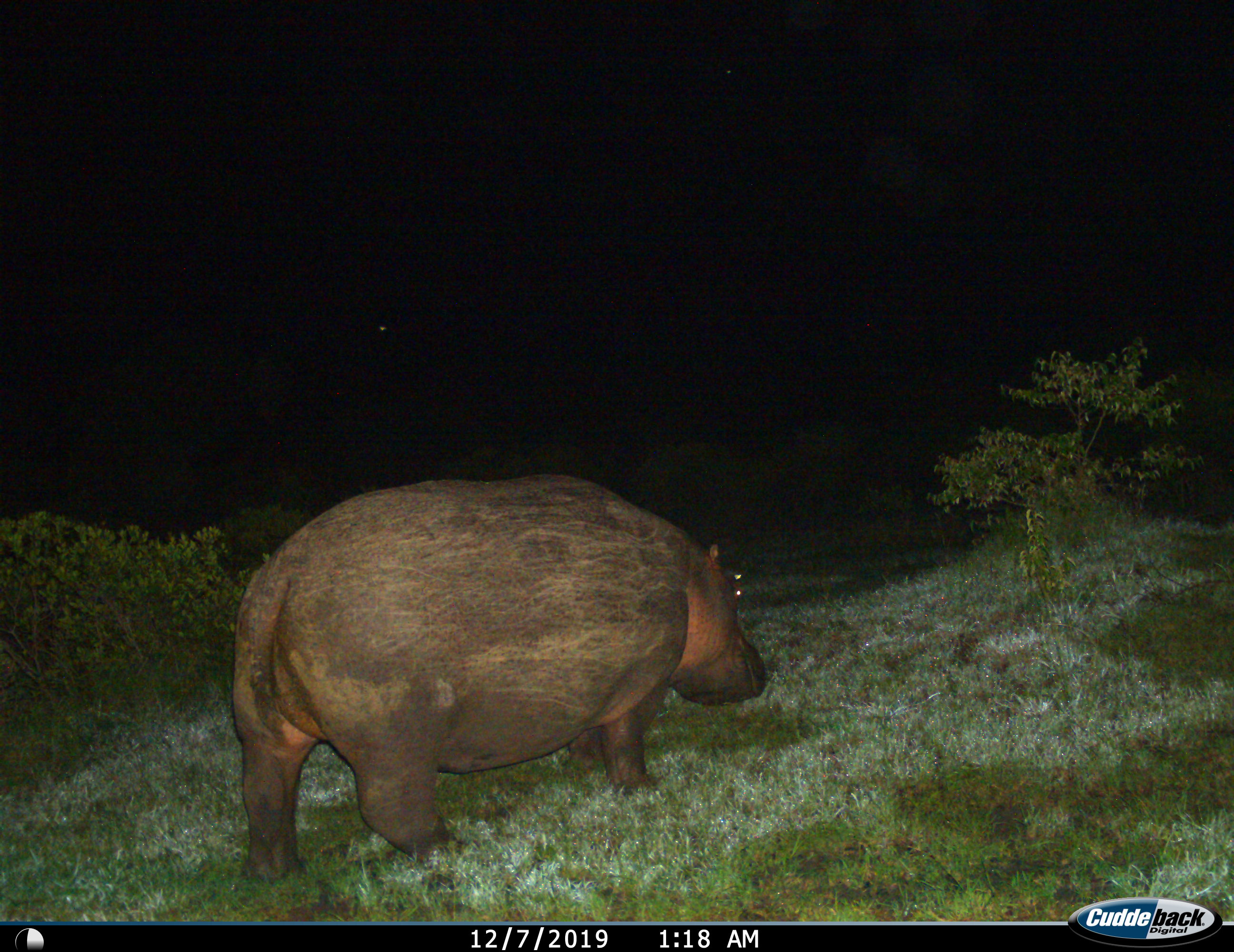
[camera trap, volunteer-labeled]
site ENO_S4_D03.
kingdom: Animalia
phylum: Chordata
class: Mammalia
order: Artiodactyla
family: Hippopotamidae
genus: Hippopotamus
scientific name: Hippopotamus amphibius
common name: hippopotamus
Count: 1.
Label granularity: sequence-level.